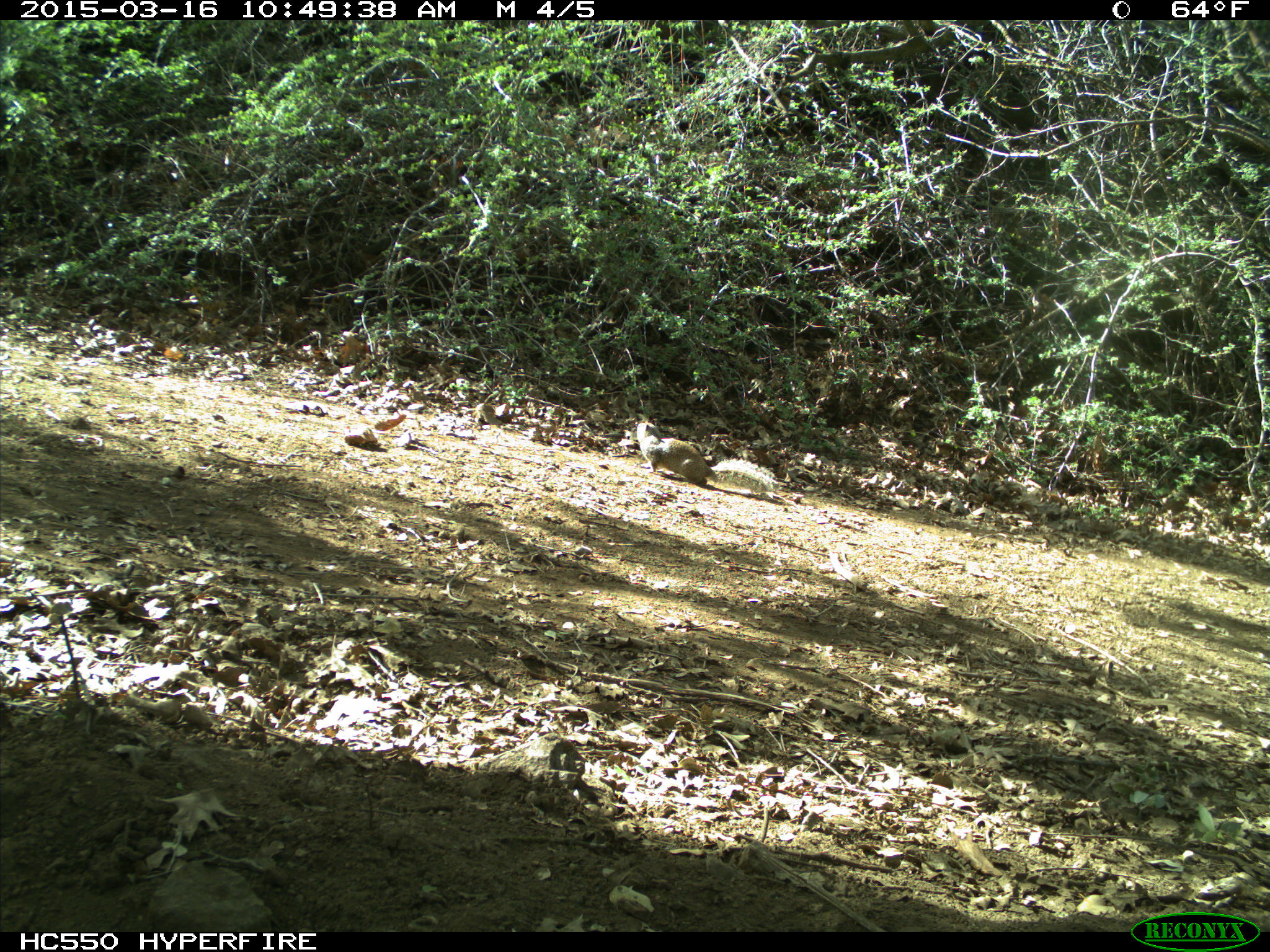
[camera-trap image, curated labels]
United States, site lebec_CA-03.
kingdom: Animalia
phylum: Chordata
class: Mammalia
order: Rodentia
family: Sciuridae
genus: Otospermophilus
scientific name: Otospermophilus beecheyi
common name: california ground squirrel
Otospermophilus beecheyi (california ground squirrel).